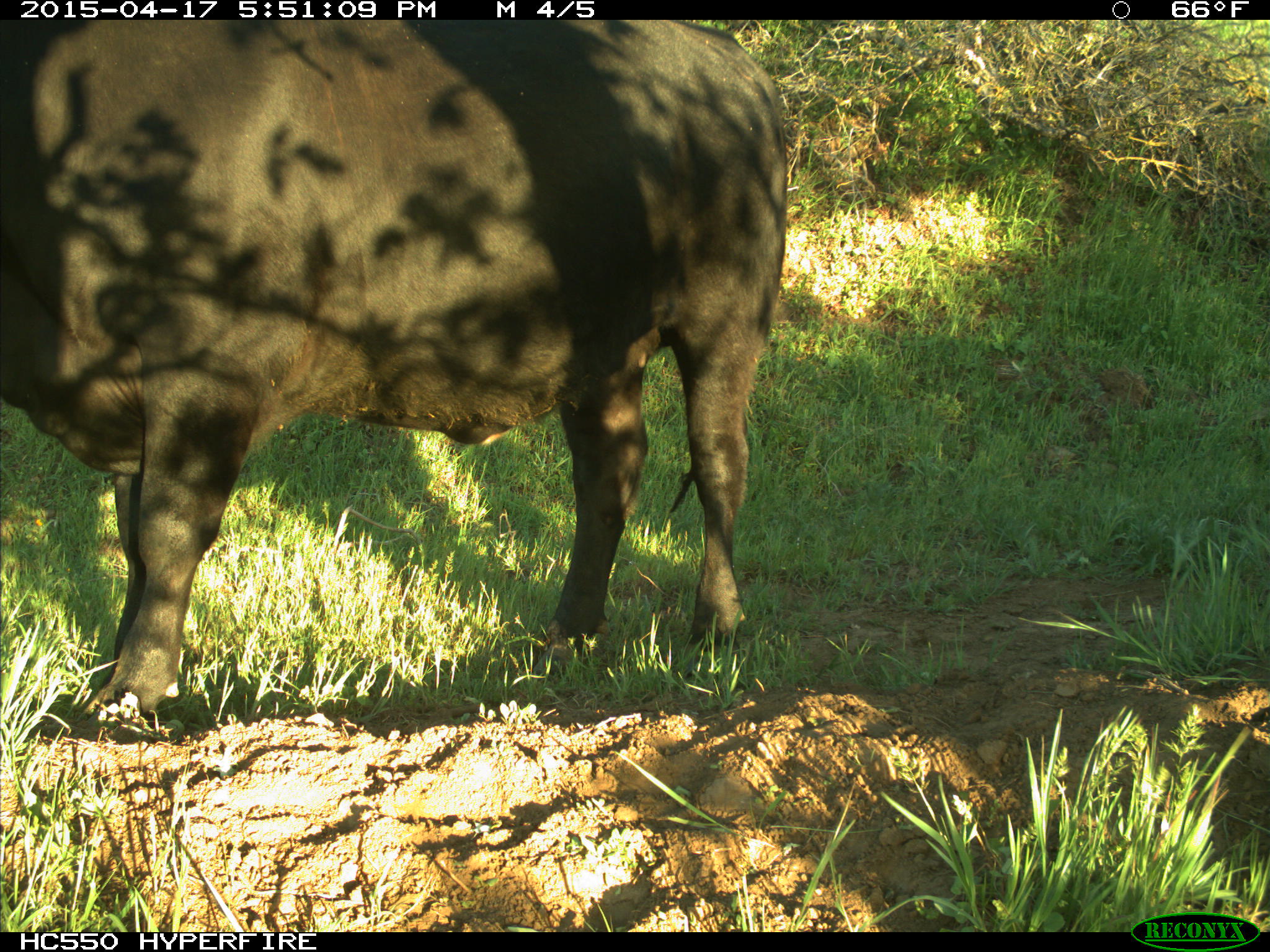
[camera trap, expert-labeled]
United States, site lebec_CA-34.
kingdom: Animalia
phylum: Chordata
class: Mammalia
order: Artiodactyla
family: Bovidae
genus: Bos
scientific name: Bos taurus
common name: domestic cow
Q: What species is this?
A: Bos taurus (domestic cow).